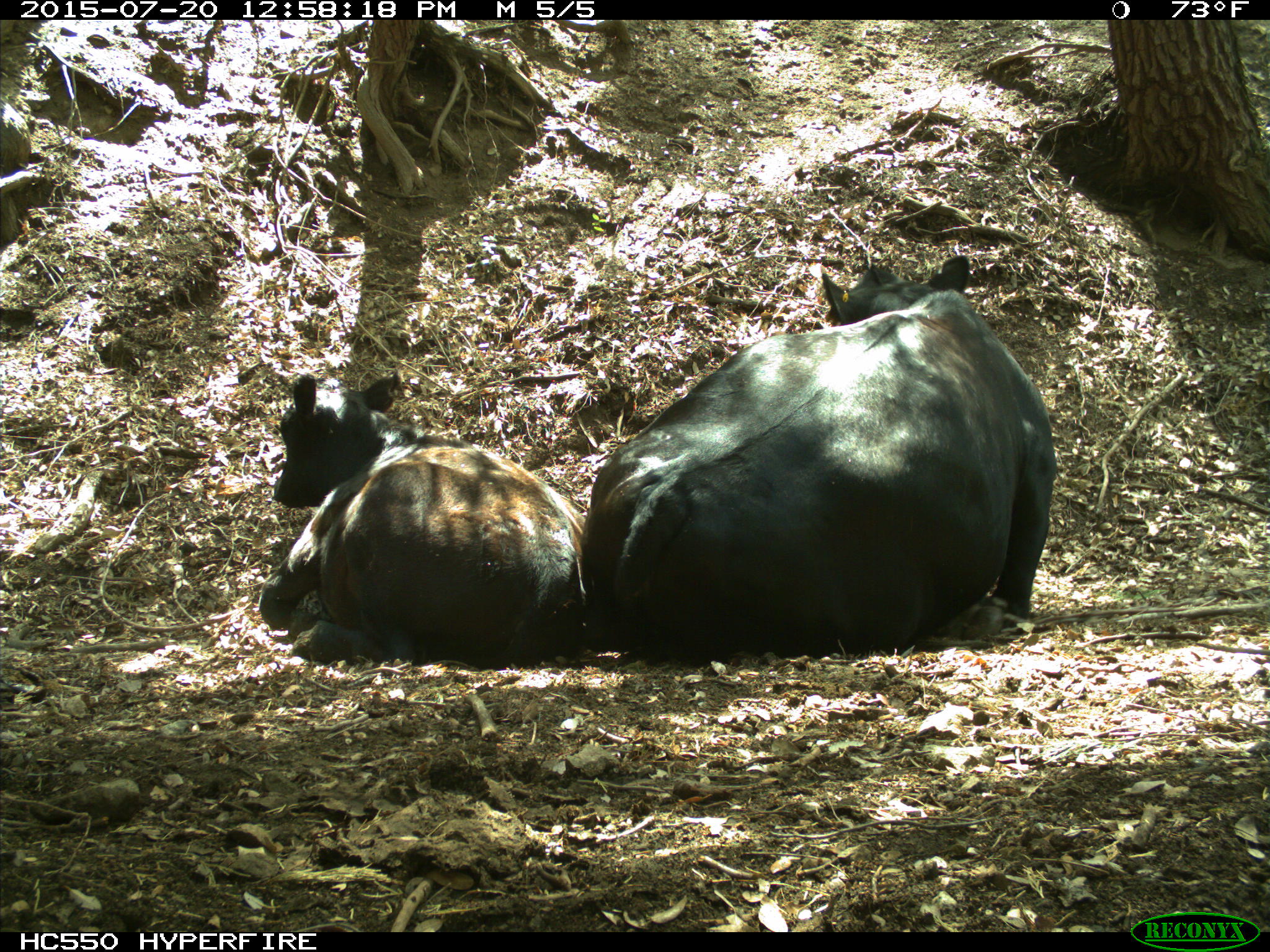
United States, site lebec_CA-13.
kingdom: Animalia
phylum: Chordata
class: Mammalia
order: Artiodactyla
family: Bovidae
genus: Bos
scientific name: Bos taurus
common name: domestic cow